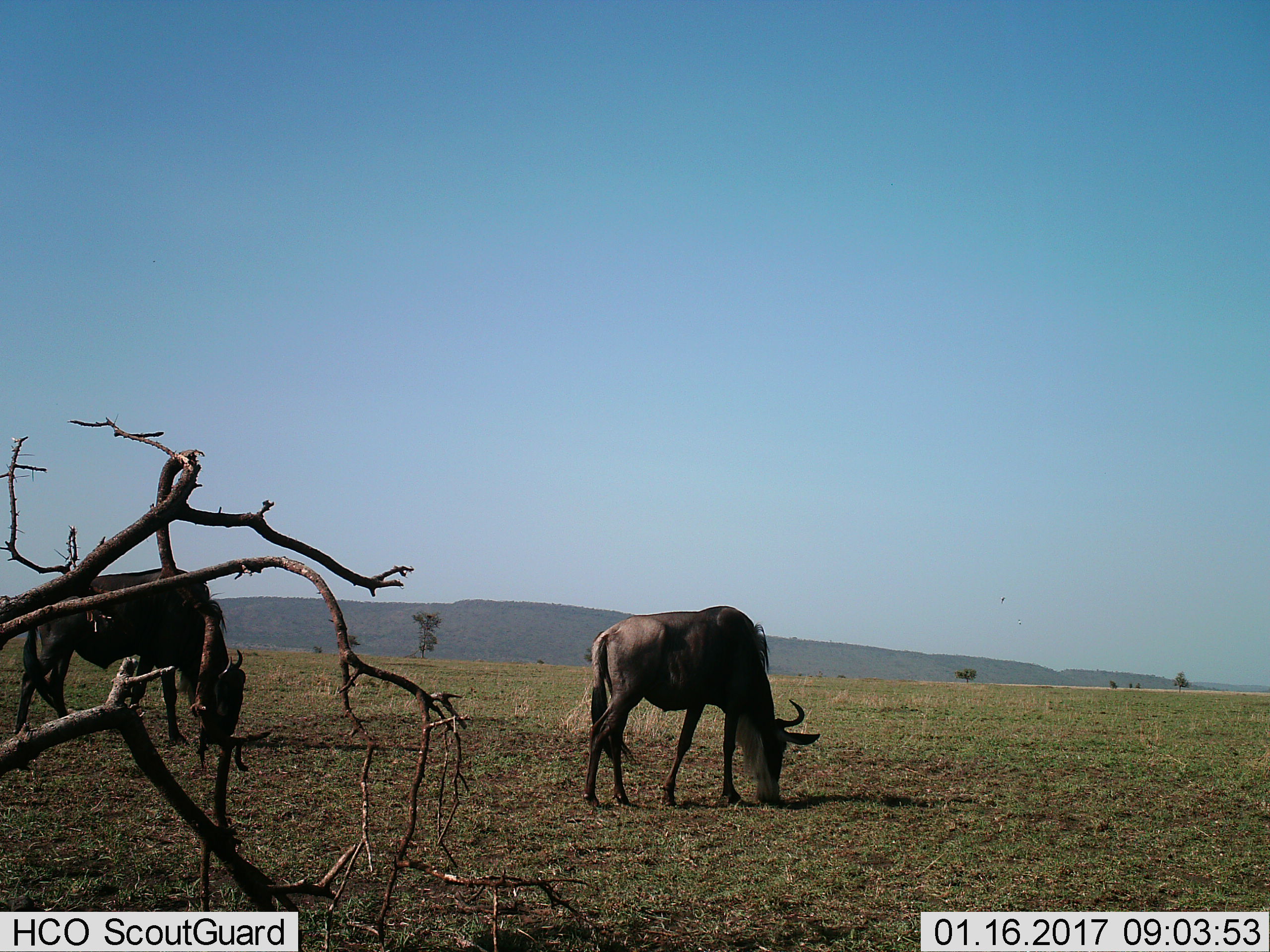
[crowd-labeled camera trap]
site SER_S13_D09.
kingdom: Animalia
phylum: Chordata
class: Mammalia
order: Artiodactyla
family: Bovidae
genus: Connochaetes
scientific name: Connochaetes taurinus taurinus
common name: blue wildebeest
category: wildebeestblue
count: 2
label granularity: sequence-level